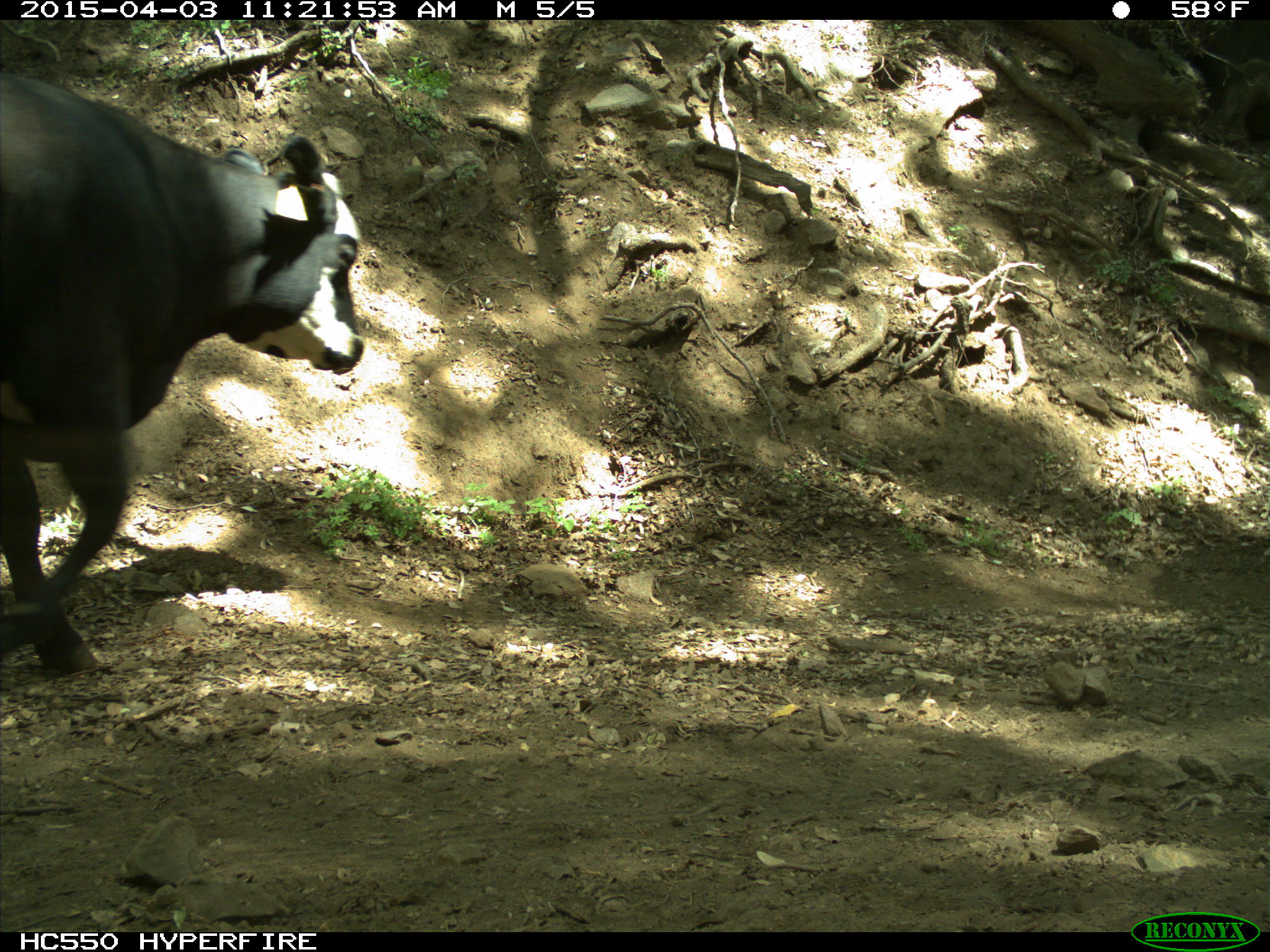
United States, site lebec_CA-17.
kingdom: Animalia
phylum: Chordata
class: Mammalia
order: Artiodactyla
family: Bovidae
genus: Bos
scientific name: Bos taurus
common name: domestic cow